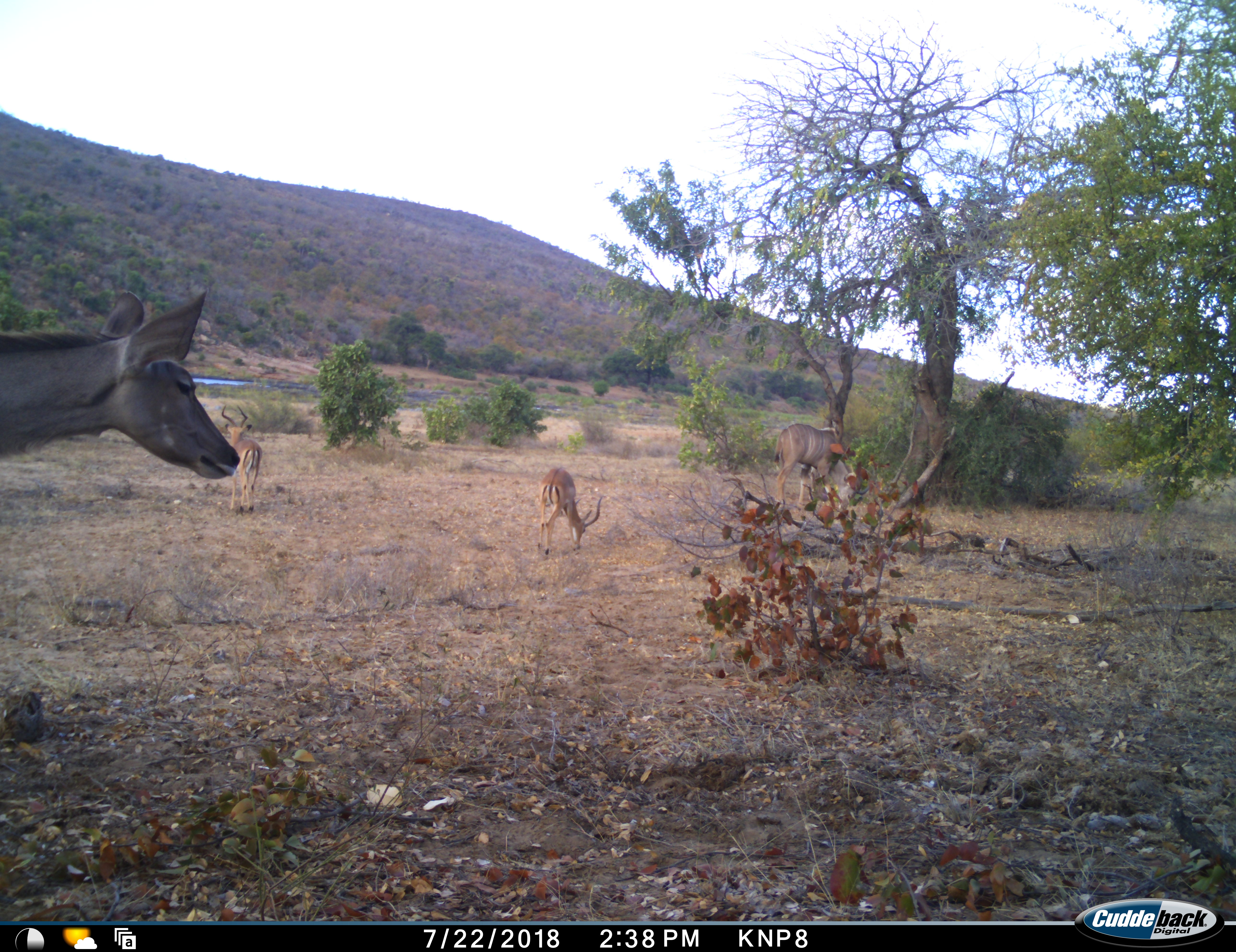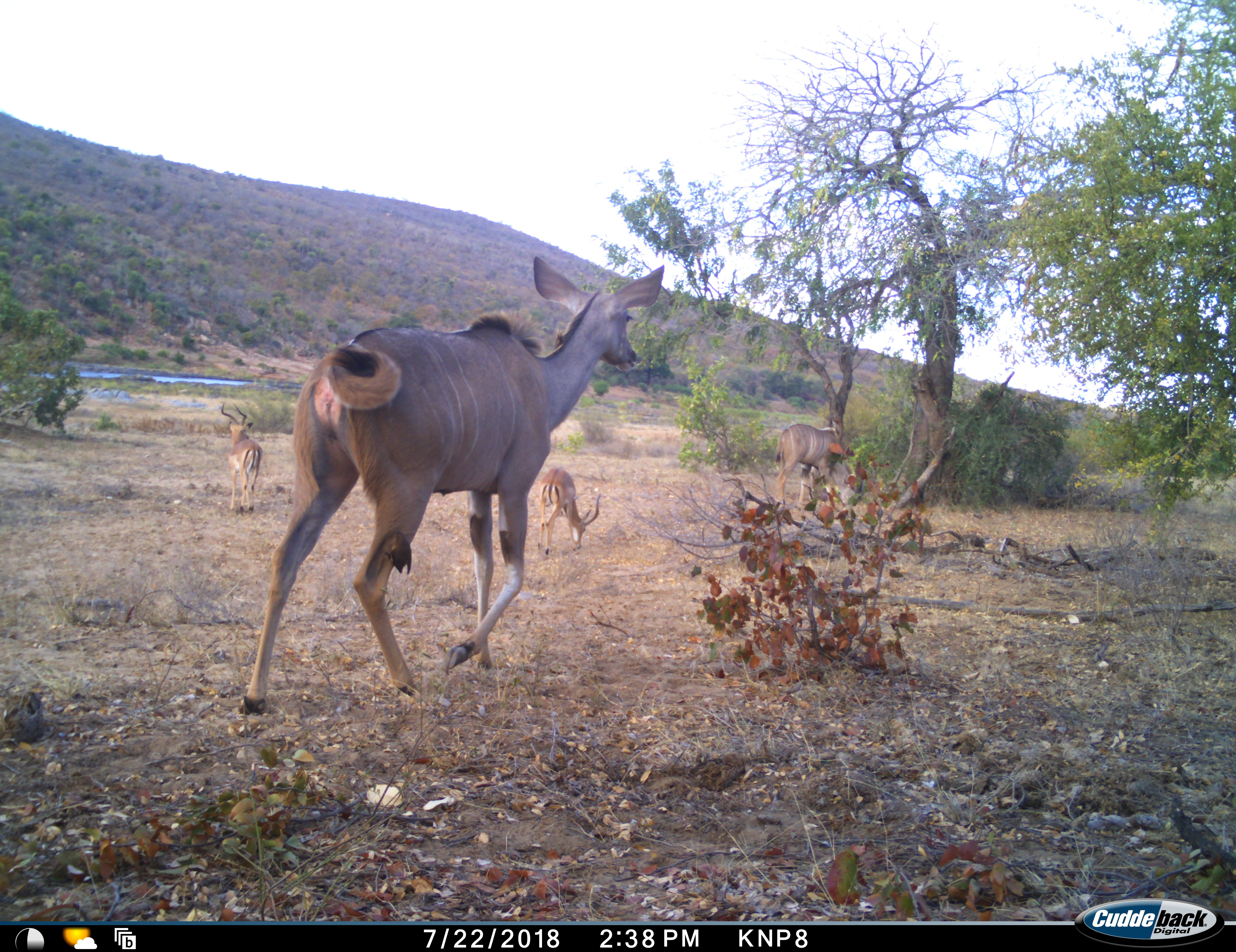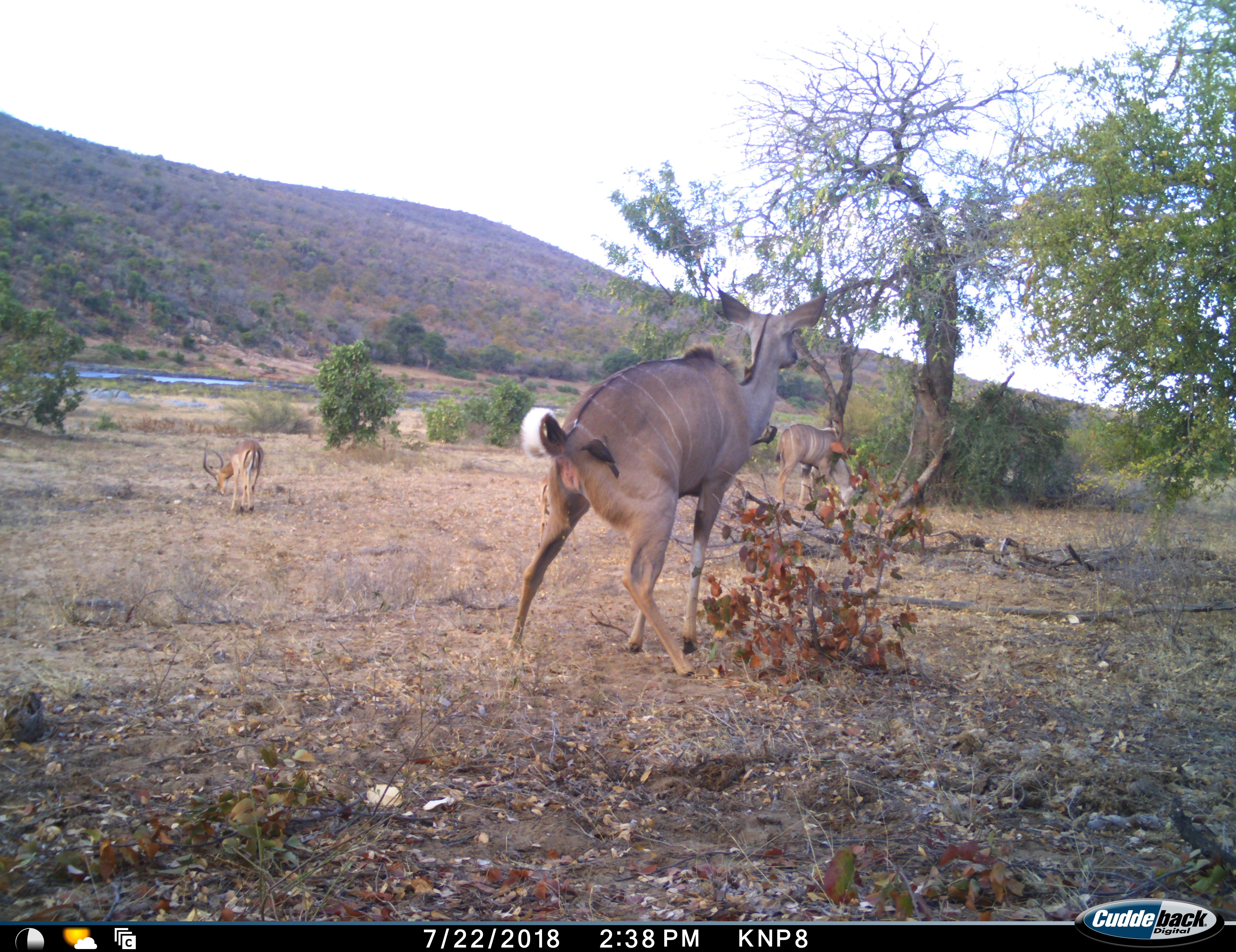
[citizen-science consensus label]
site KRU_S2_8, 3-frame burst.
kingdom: Animalia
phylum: Chordata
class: Mammalia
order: Artiodactyla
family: Bovidae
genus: Aepyceros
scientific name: Aepyceros melampus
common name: impala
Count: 3.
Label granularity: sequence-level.